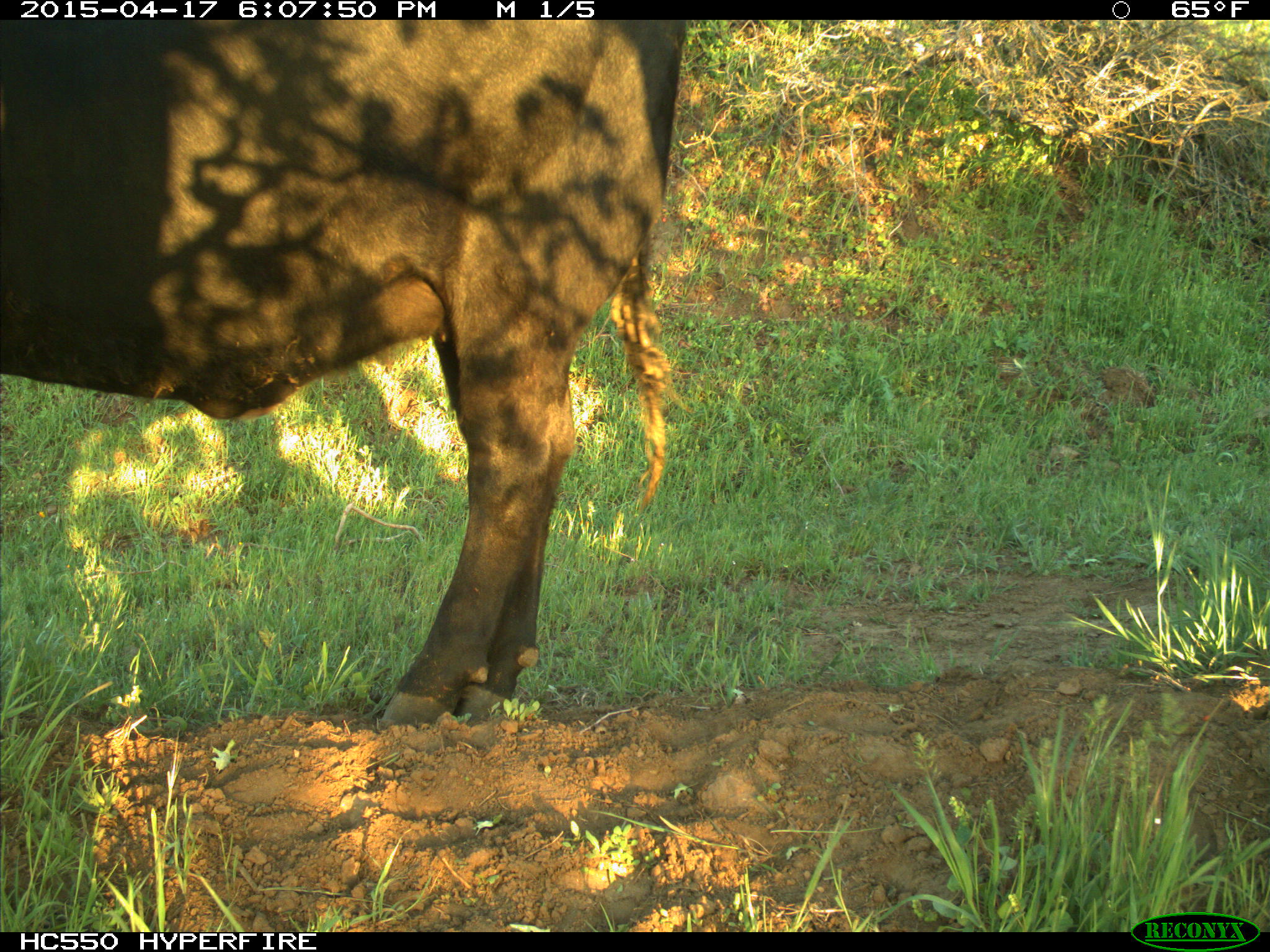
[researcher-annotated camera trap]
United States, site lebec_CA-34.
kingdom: Animalia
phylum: Chordata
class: Mammalia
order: Artiodactyla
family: Bovidae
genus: Bos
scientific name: Bos taurus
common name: domestic cow